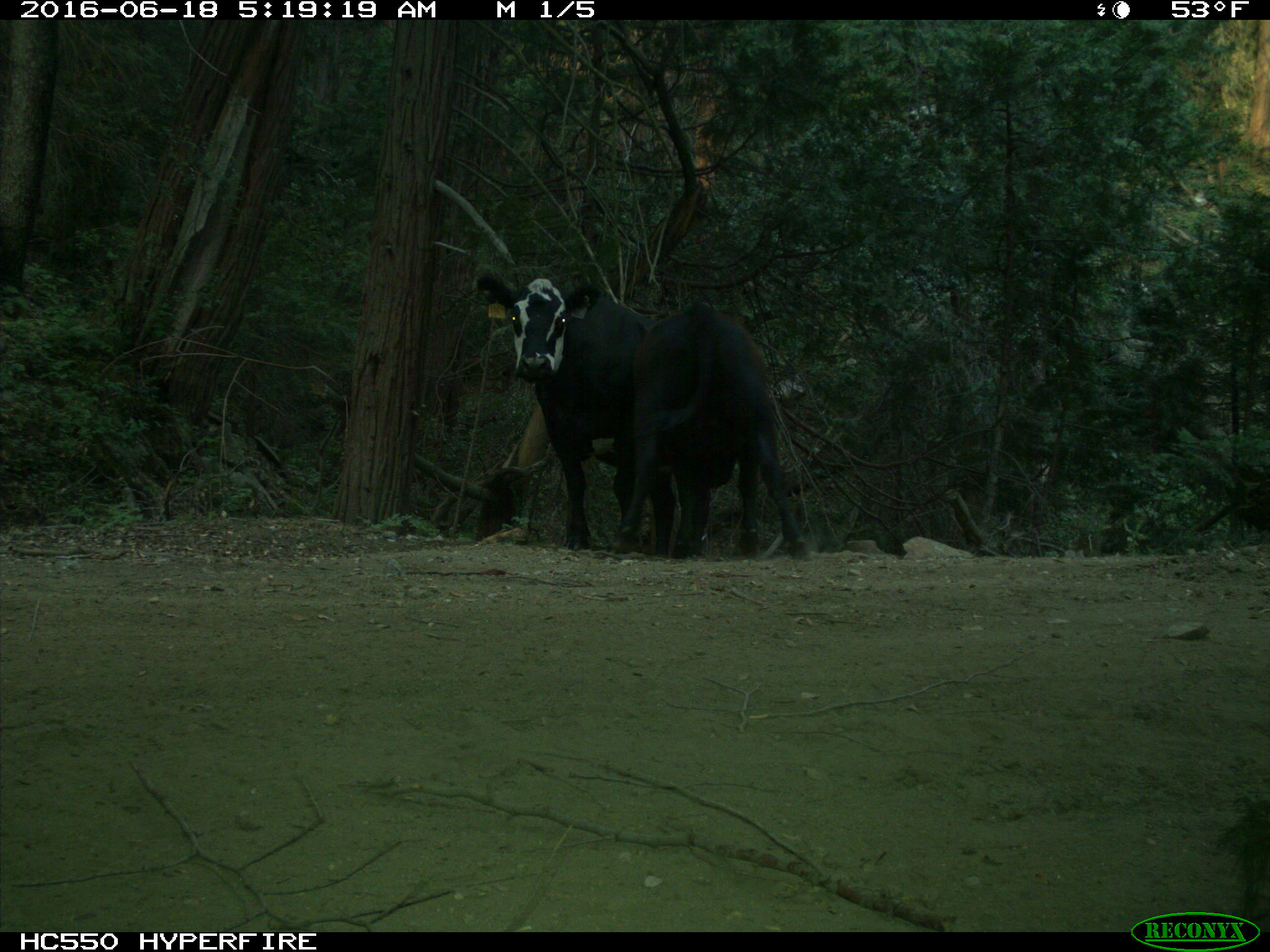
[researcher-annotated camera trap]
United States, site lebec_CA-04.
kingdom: Animalia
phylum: Chordata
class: Mammalia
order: Artiodactyla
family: Bovidae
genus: Bos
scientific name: Bos taurus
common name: domestic cow